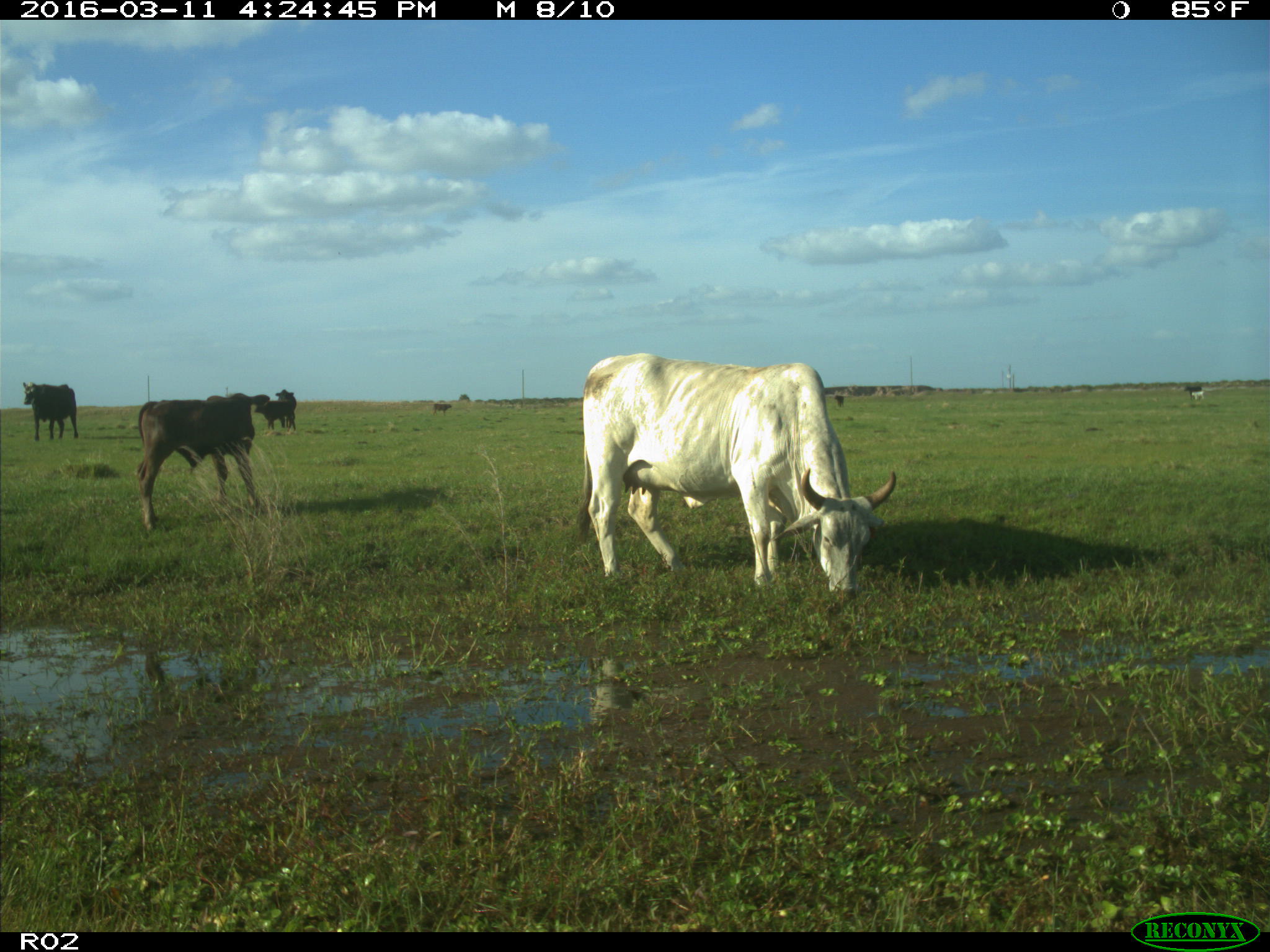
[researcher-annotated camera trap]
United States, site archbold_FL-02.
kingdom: Animalia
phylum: Chordata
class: Mammalia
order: Artiodactyla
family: Bovidae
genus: Bos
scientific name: Bos taurus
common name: domestic cow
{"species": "Bos taurus (domestic cow)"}